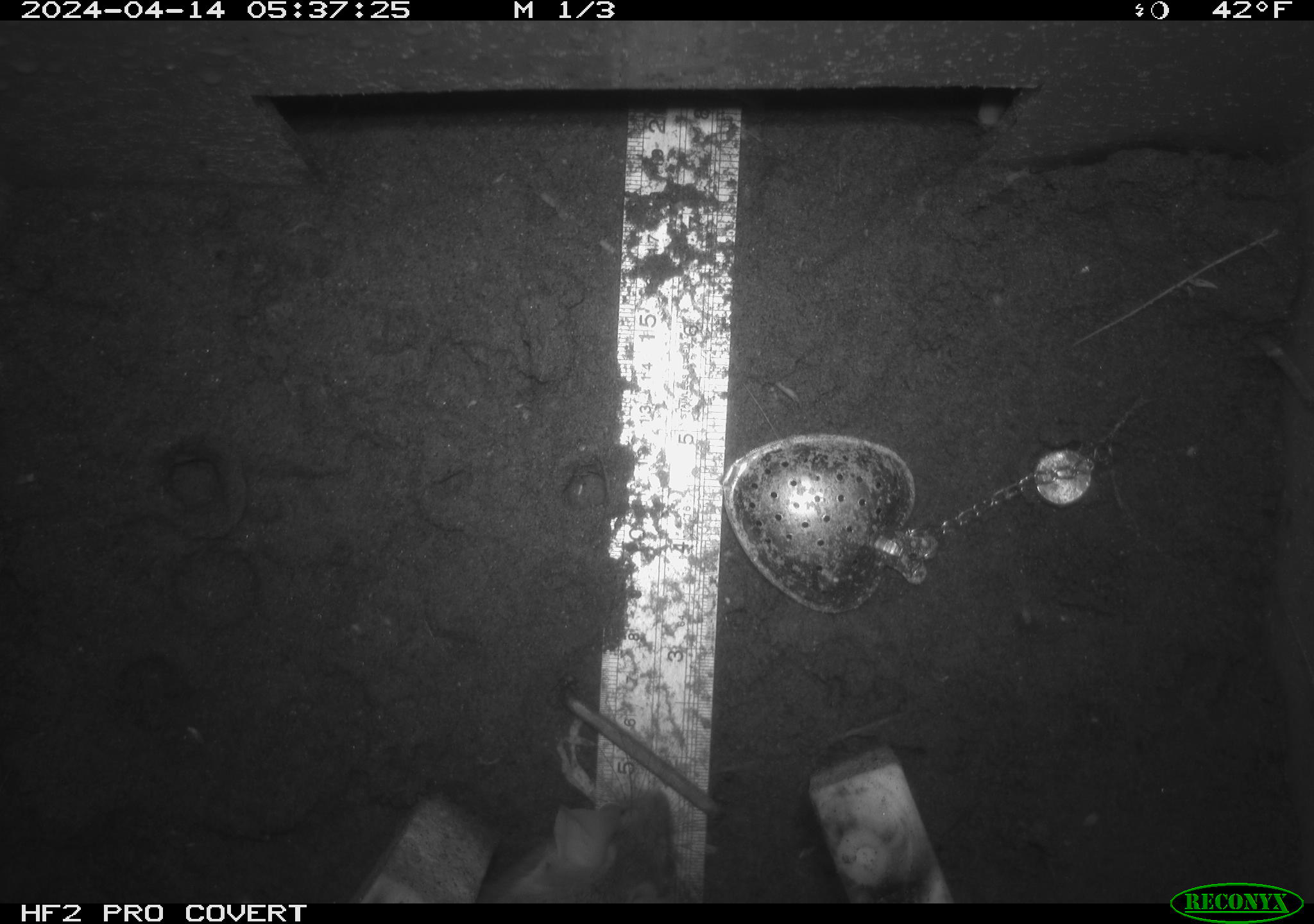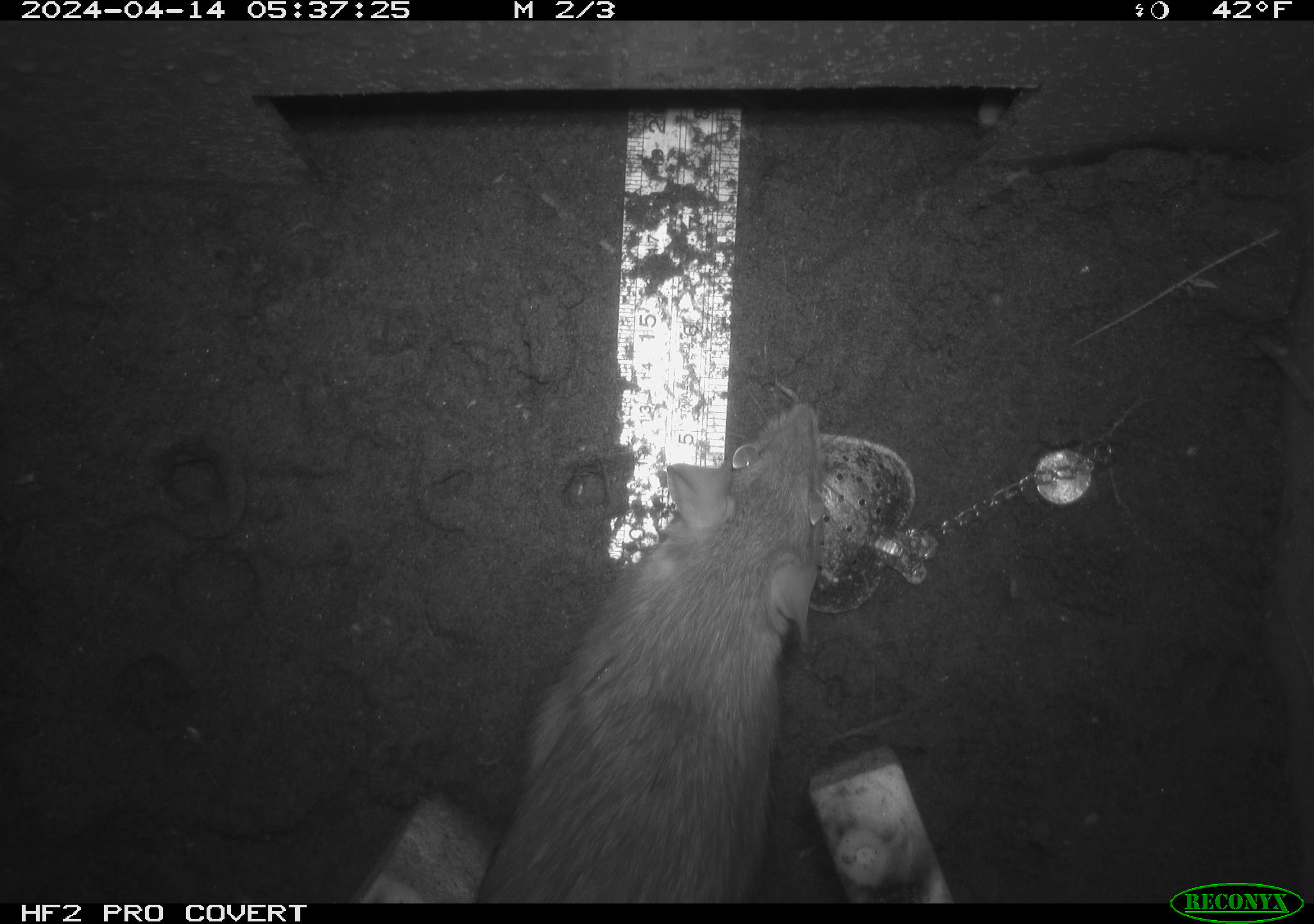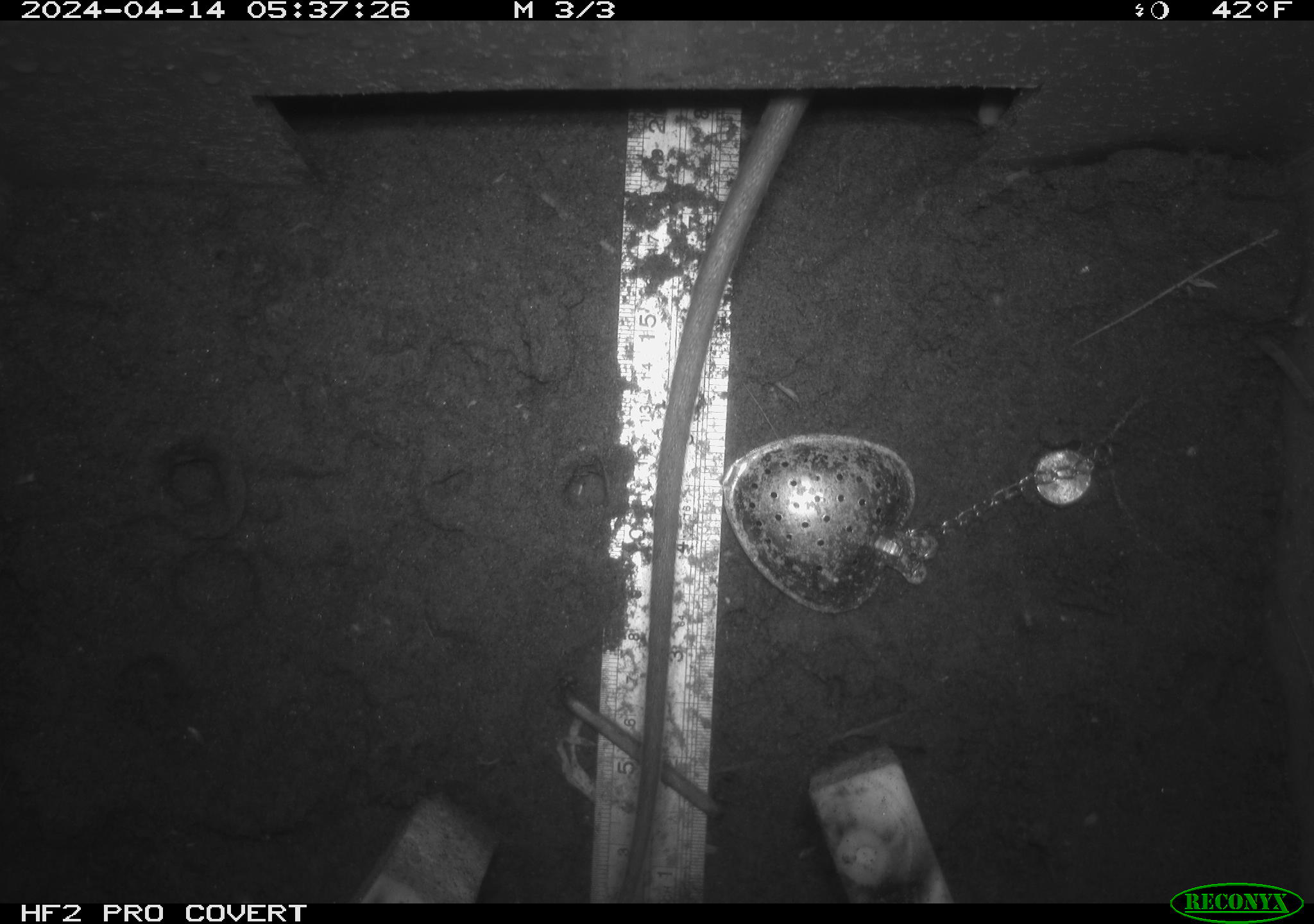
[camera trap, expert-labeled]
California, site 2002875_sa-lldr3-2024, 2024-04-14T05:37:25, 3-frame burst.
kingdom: Animalia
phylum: Chordata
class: Mammalia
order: Rodentia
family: Muridae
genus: Rattus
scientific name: Rattus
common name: rat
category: rattus species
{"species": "rattus species (rat) (Rattus)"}